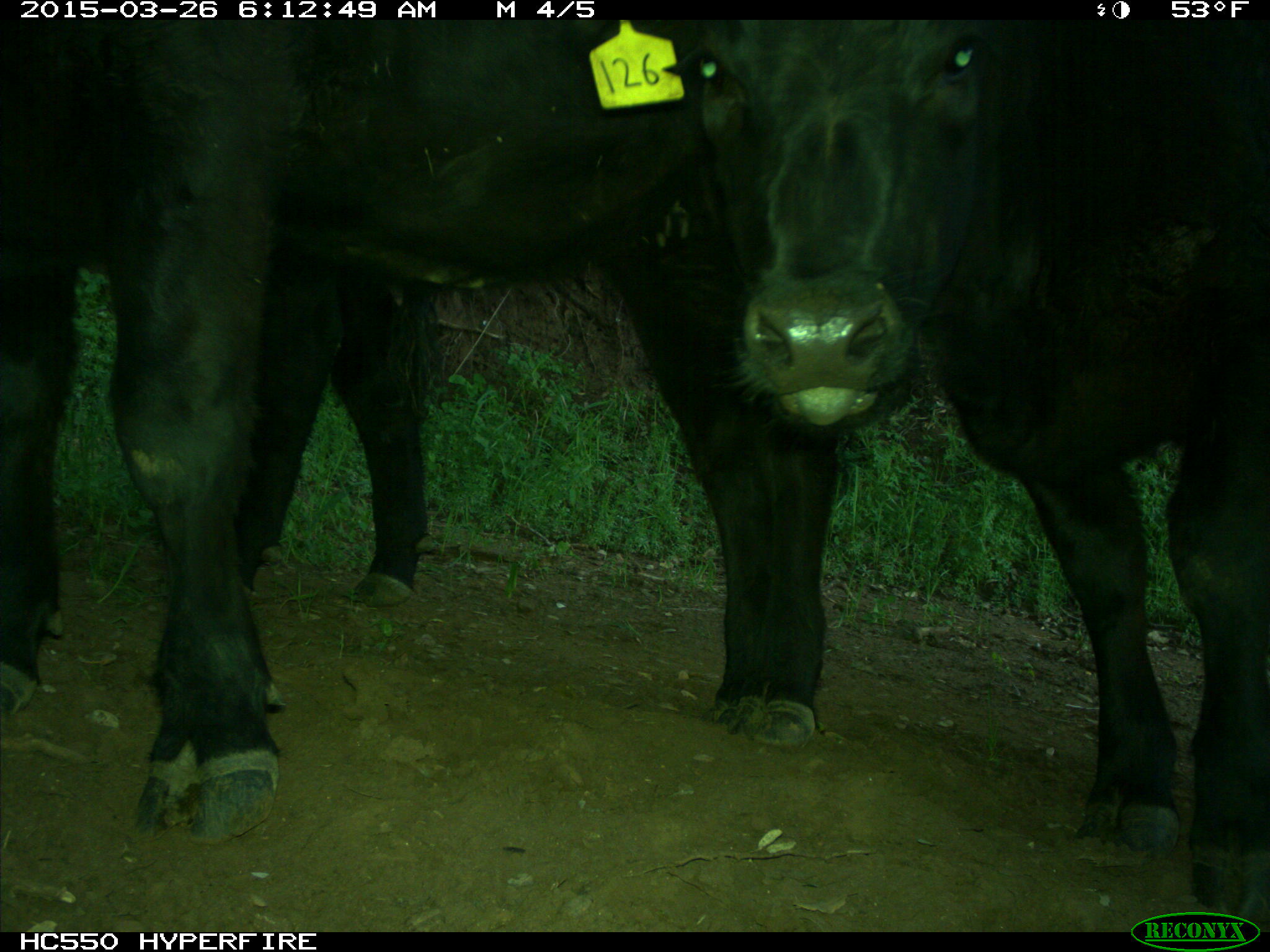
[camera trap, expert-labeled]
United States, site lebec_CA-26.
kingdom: Animalia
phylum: Chordata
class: Mammalia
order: Artiodactyla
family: Bovidae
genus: Bos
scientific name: Bos taurus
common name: domestic cow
Bos taurus (domestic cow).